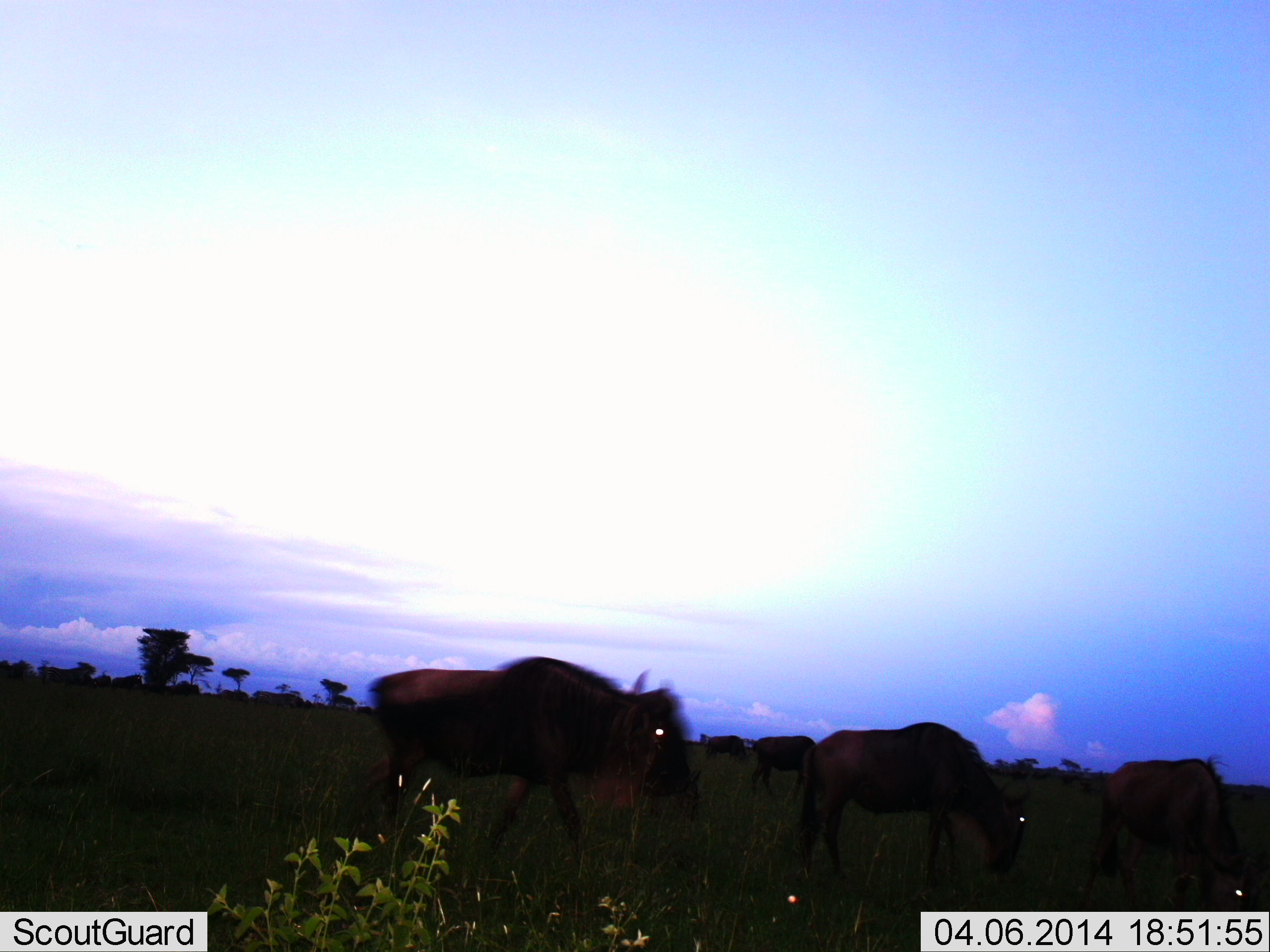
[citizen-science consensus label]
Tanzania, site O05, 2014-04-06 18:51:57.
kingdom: Animalia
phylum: Chordata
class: Mammalia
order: Artiodactyla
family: Bovidae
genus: Connochaetes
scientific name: Connochaetes taurinus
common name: blue wildebeest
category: wildebeest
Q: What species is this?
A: Wildebeest (blue wildebeest) (Connochaetes taurinus).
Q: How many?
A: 5.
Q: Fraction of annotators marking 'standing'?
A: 30%.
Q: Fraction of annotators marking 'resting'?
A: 10%.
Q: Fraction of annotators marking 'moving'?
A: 70%.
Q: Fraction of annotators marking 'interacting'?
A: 0%.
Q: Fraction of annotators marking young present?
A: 0%.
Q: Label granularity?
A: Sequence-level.